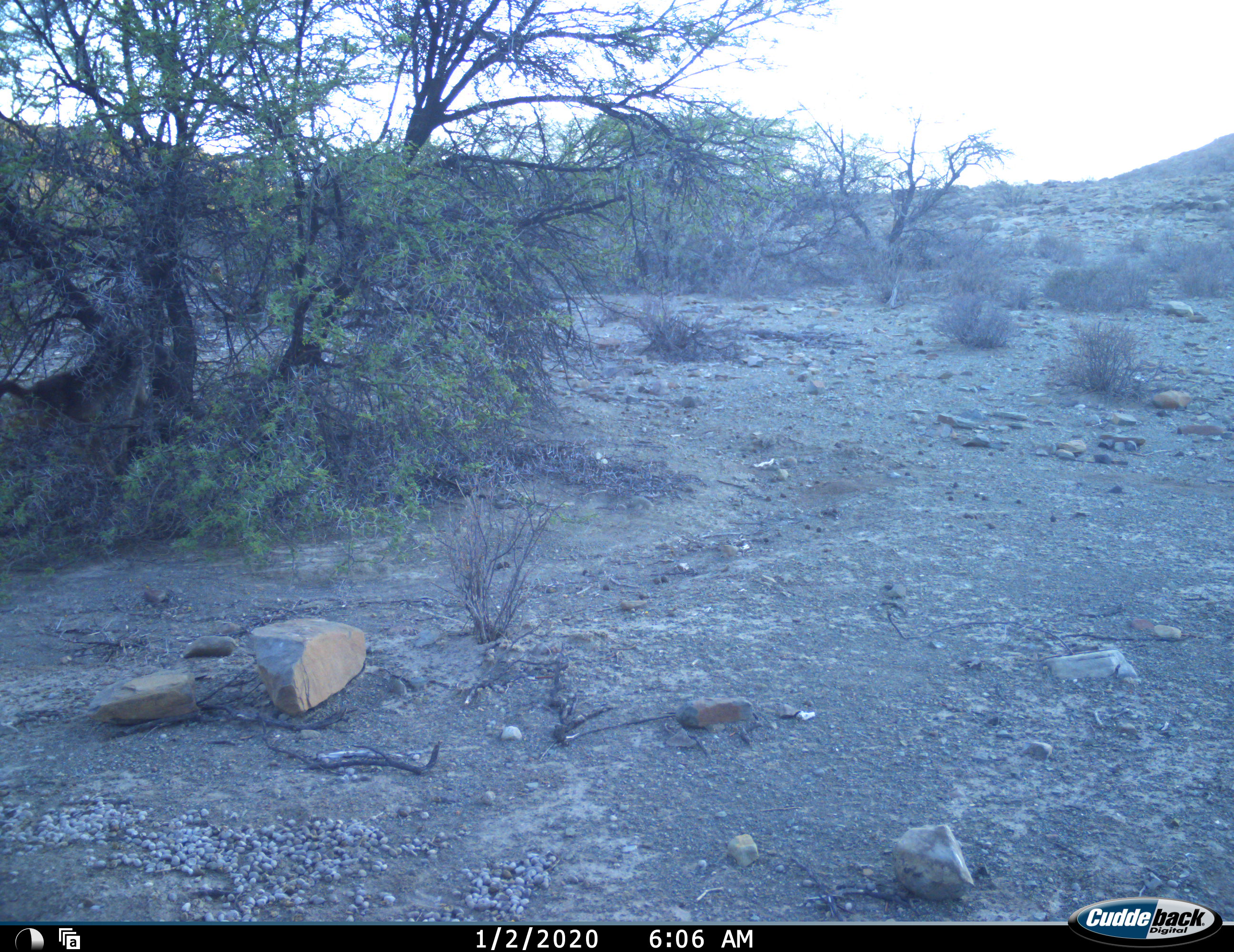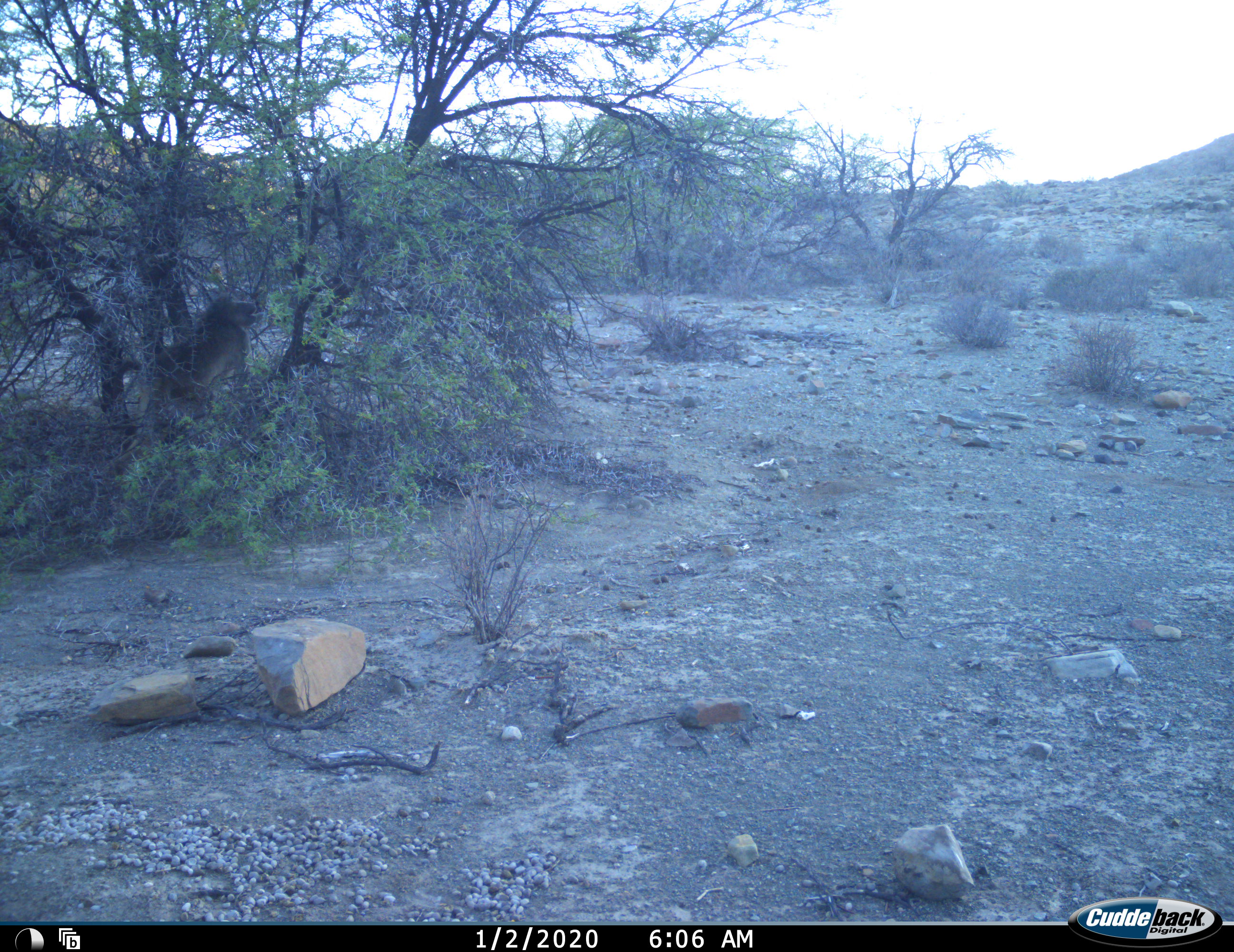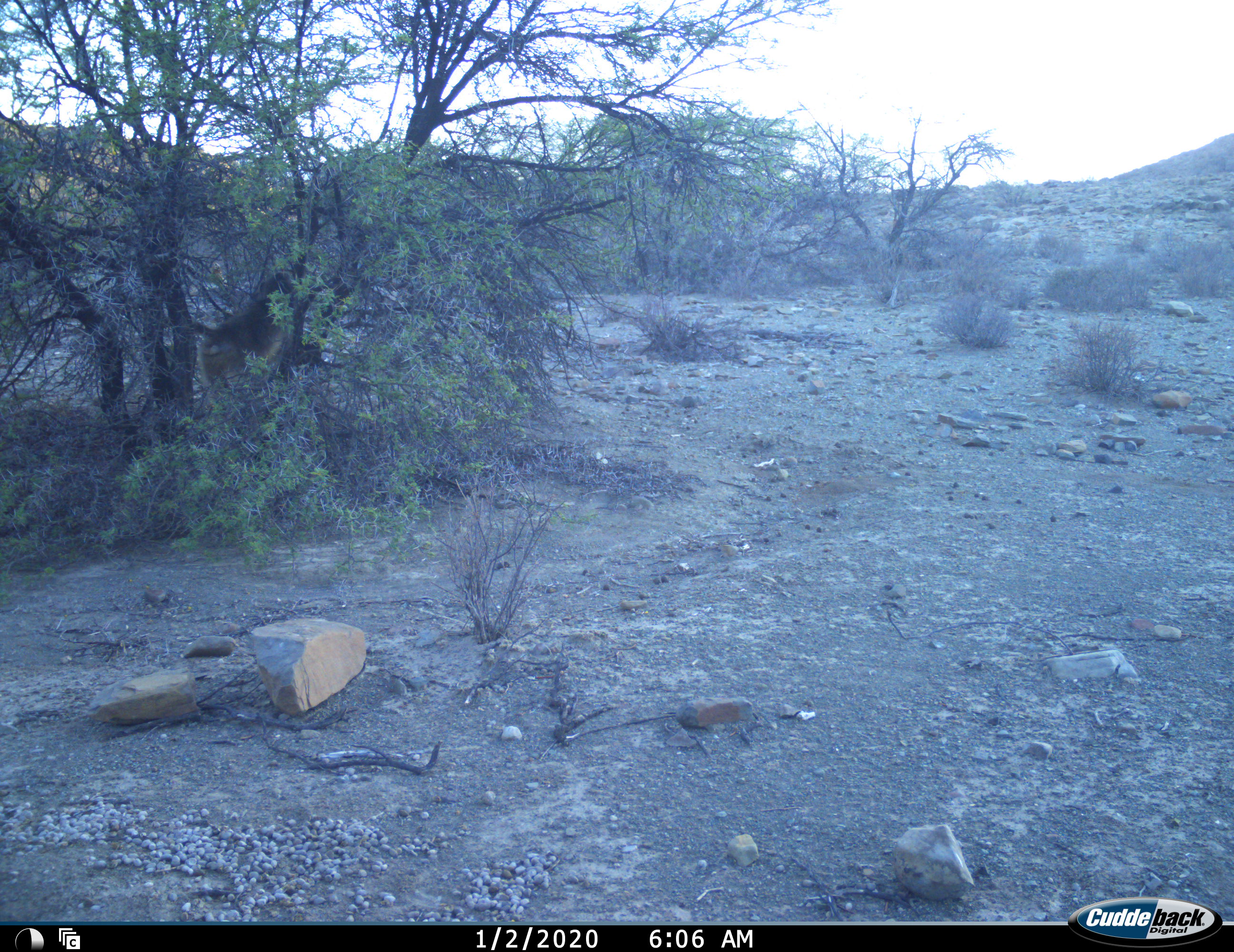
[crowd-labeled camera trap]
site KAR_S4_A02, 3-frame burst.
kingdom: Animalia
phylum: Chordata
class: Mammalia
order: Primates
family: Cercopithecidae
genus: Papio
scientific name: Papio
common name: baboon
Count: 1.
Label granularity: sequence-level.